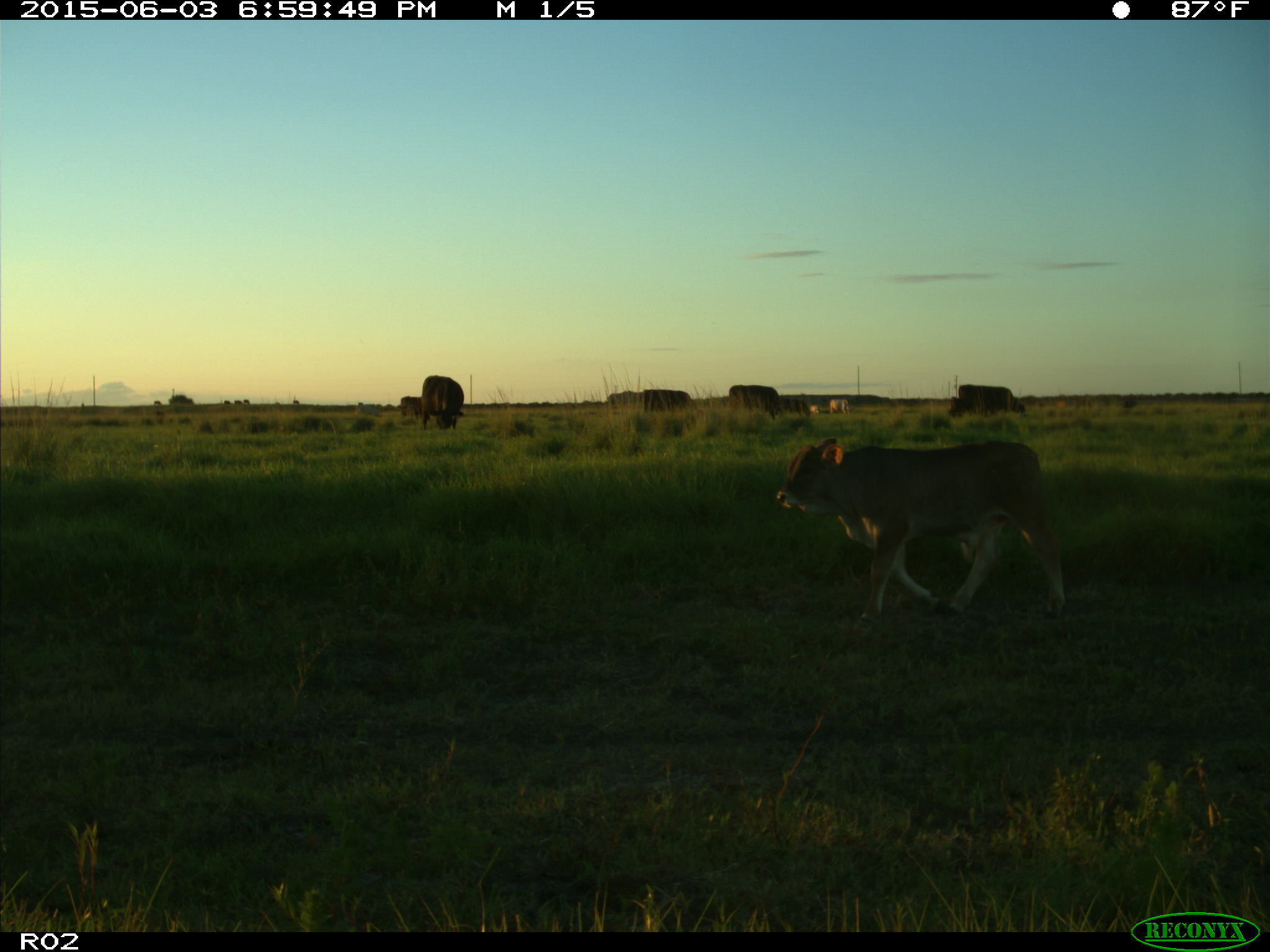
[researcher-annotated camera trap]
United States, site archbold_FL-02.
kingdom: Animalia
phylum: Chordata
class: Mammalia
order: Artiodactyla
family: Bovidae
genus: Bos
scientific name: Bos taurus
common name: domestic cow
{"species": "Bos taurus (domestic cow)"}